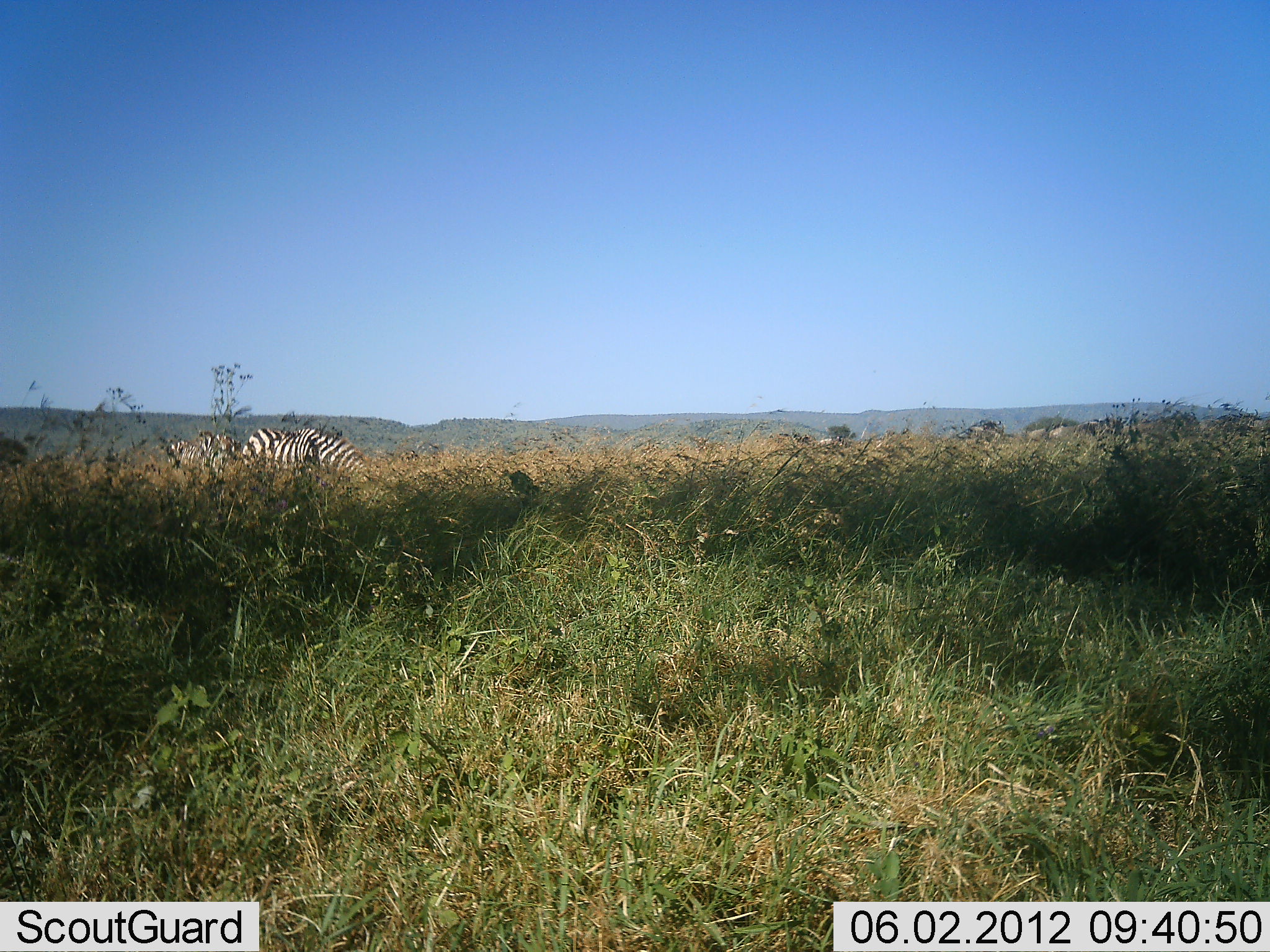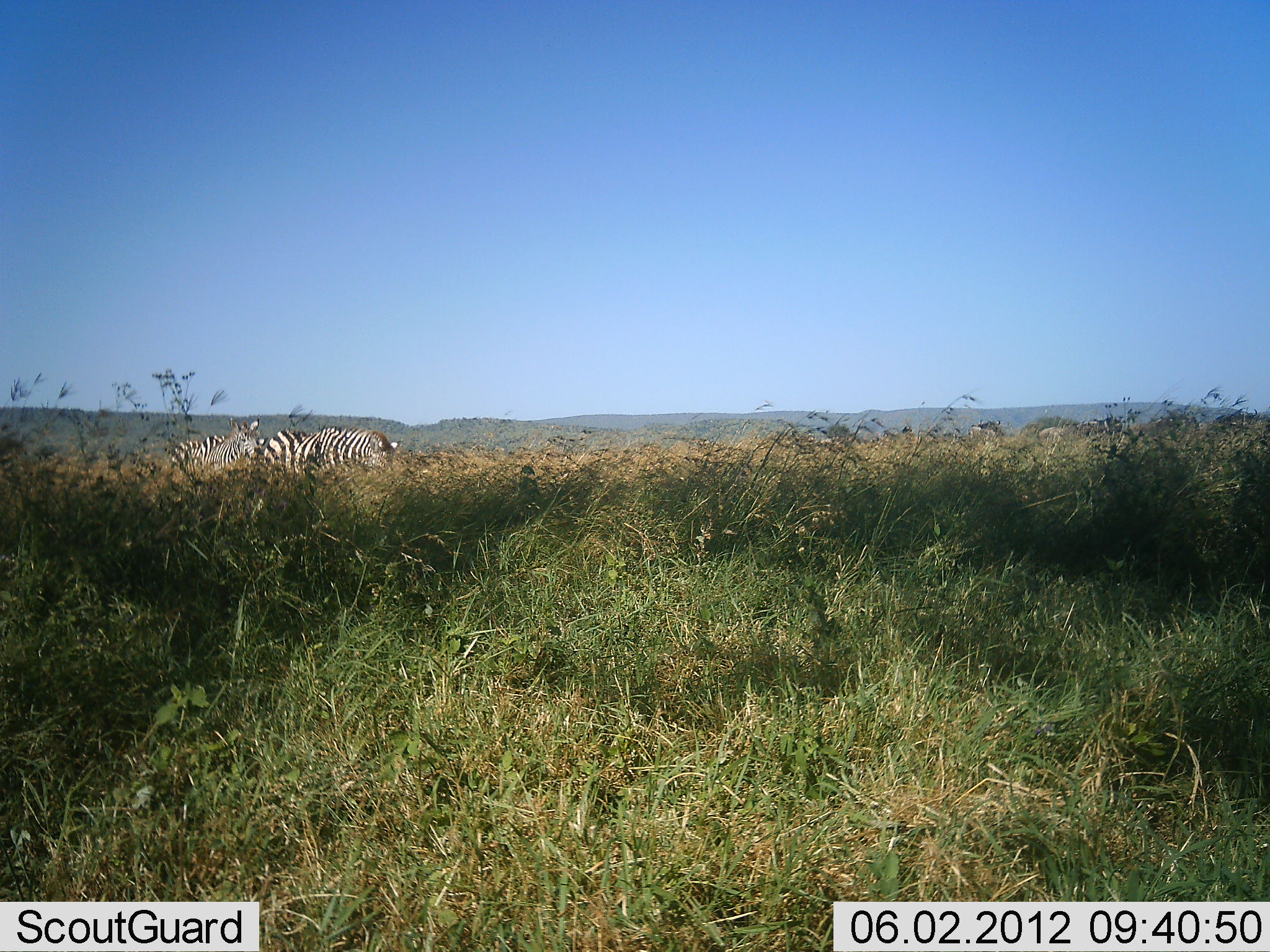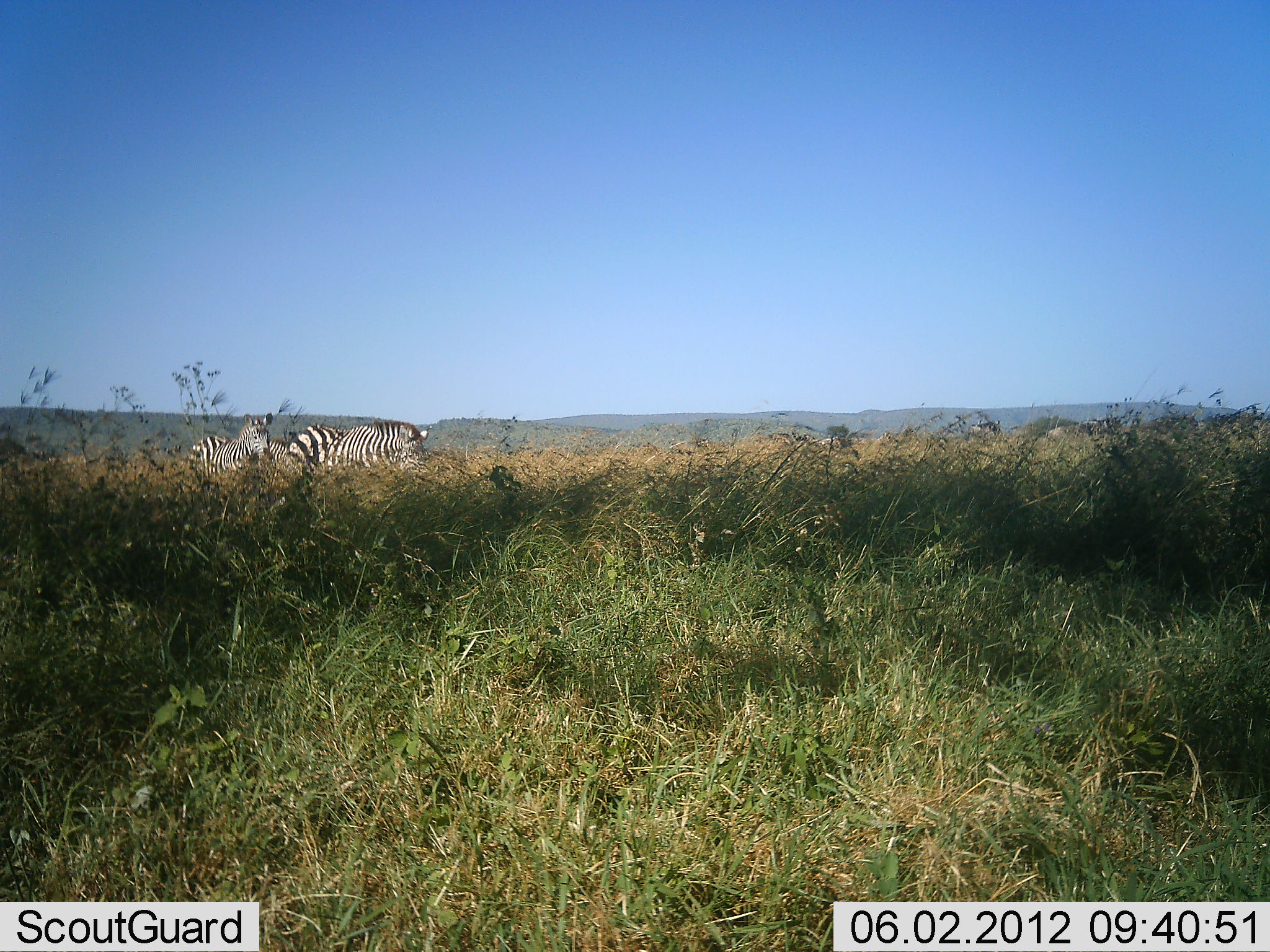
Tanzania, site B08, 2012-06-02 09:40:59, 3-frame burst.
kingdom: Animalia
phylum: Chordata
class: Mammalia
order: Perissodactyla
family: Equidae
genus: Equus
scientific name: Equus quagga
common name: plains zebra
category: zebra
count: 3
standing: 50%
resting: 0%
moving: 10%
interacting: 0%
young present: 0%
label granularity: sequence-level